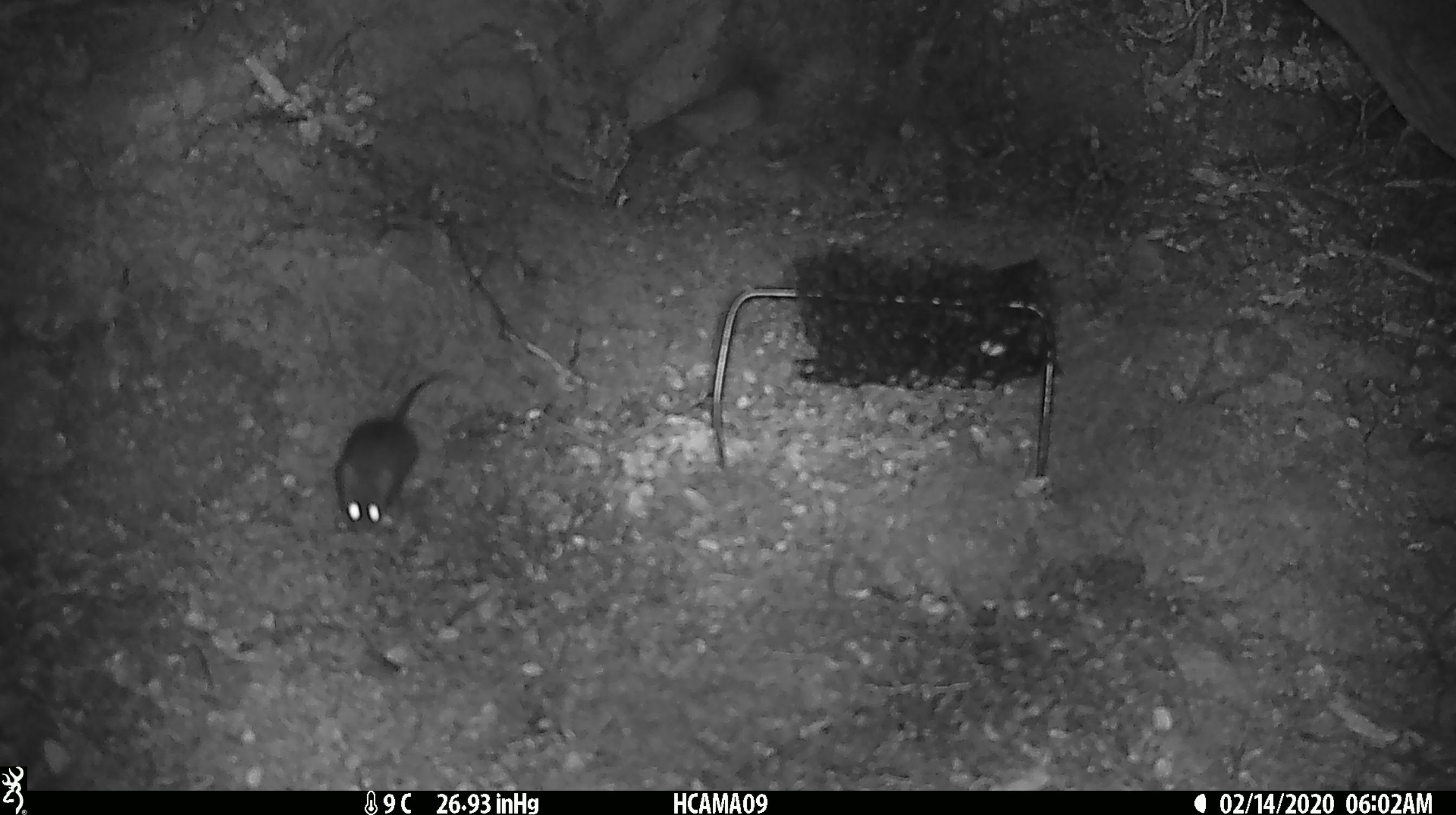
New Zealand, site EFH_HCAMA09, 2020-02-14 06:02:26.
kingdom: Animalia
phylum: Chordata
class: Mammalia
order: Rodentia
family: Muridae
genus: Mus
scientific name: Mus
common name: mouse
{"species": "mouse (Mus)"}